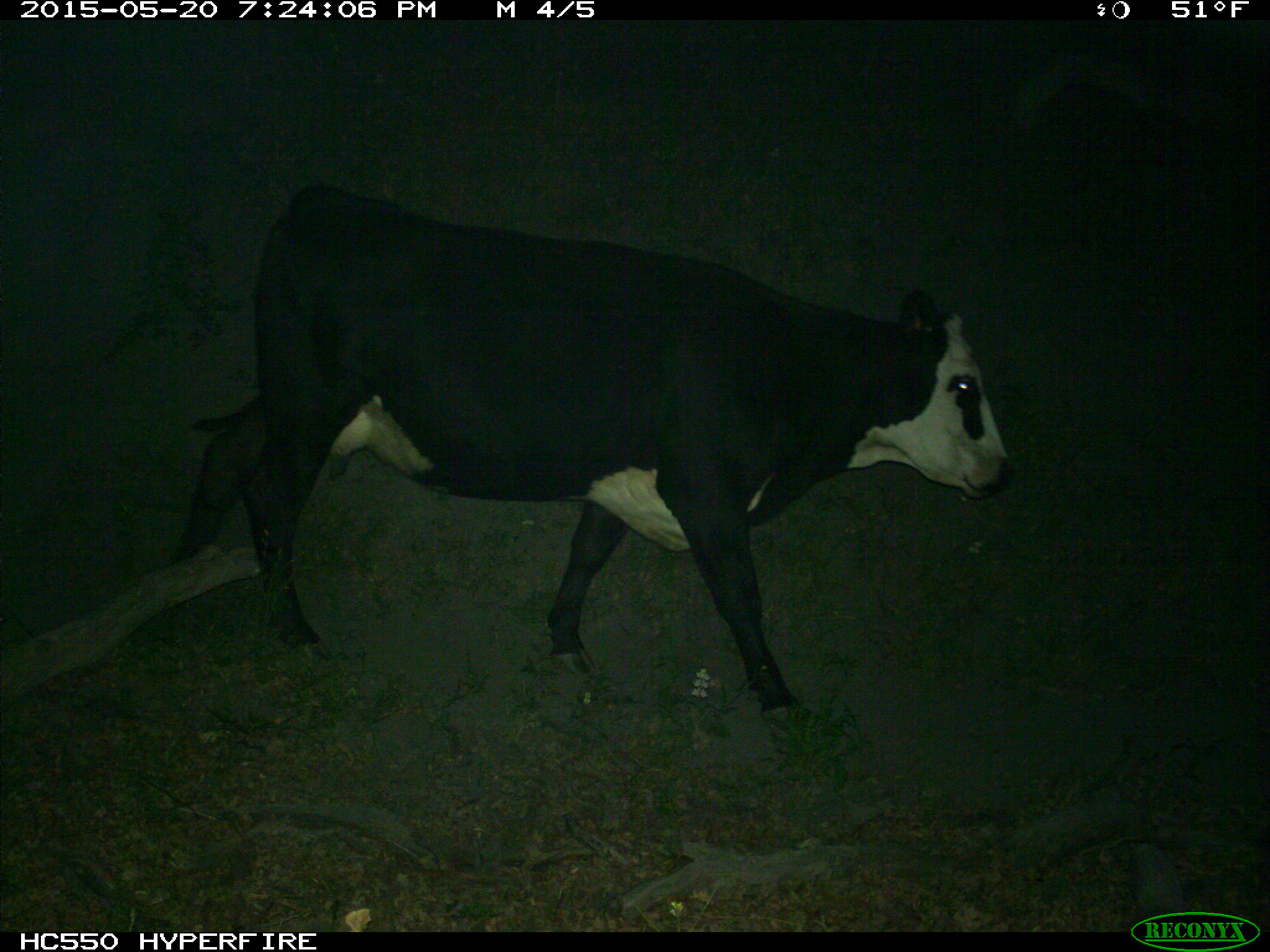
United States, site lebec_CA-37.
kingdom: Animalia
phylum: Chordata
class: Mammalia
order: Artiodactyla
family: Bovidae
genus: Bos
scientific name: Bos taurus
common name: domestic cow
Bos taurus (domestic cow).